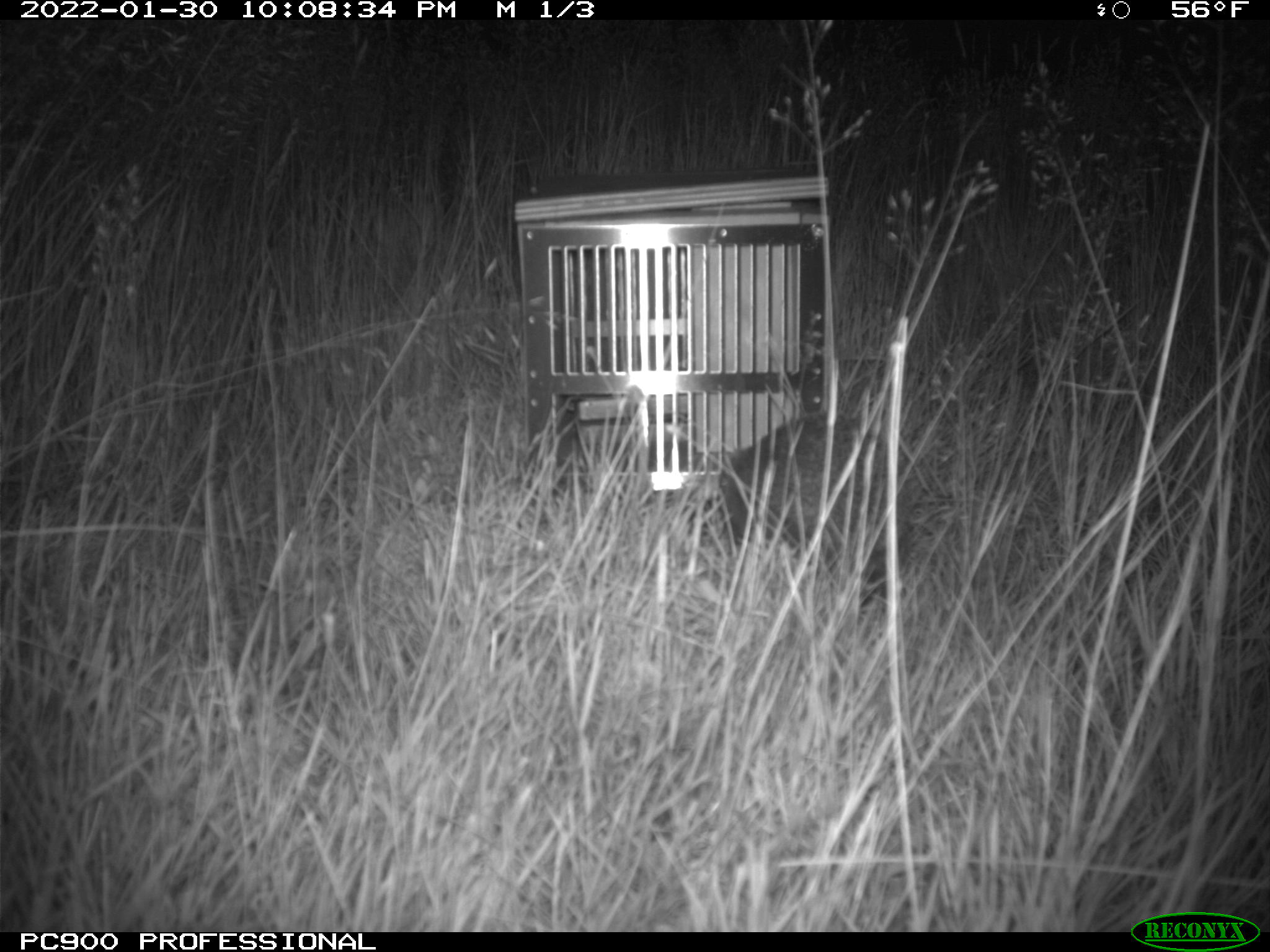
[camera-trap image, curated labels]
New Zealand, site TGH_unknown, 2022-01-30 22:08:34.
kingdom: Animalia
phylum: Chordata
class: Mammalia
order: Eulipotyphla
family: Erinaceidae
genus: Erinaceus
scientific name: Erinaceus europaeus europaeus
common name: european hedgehog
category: hedgehog